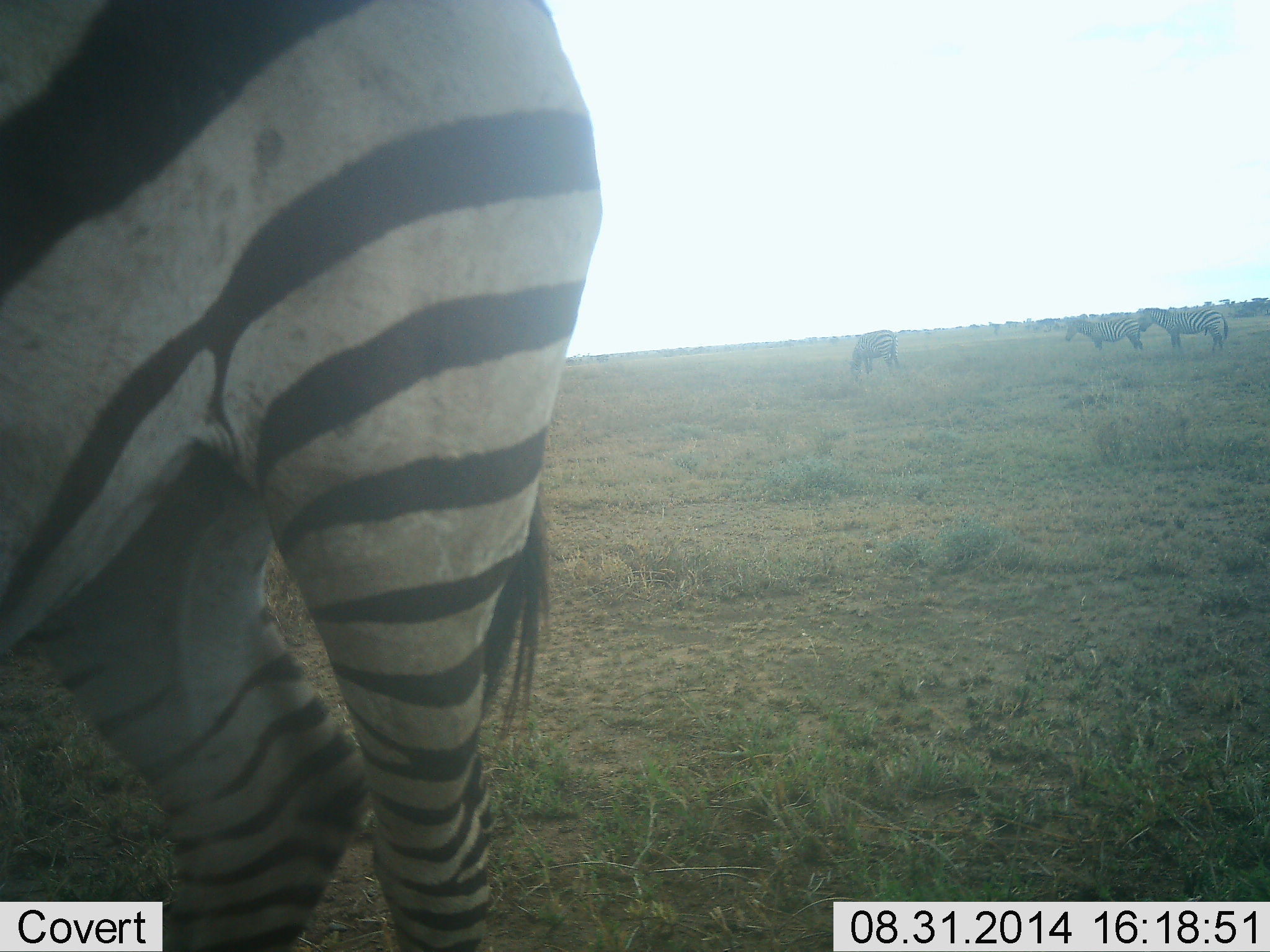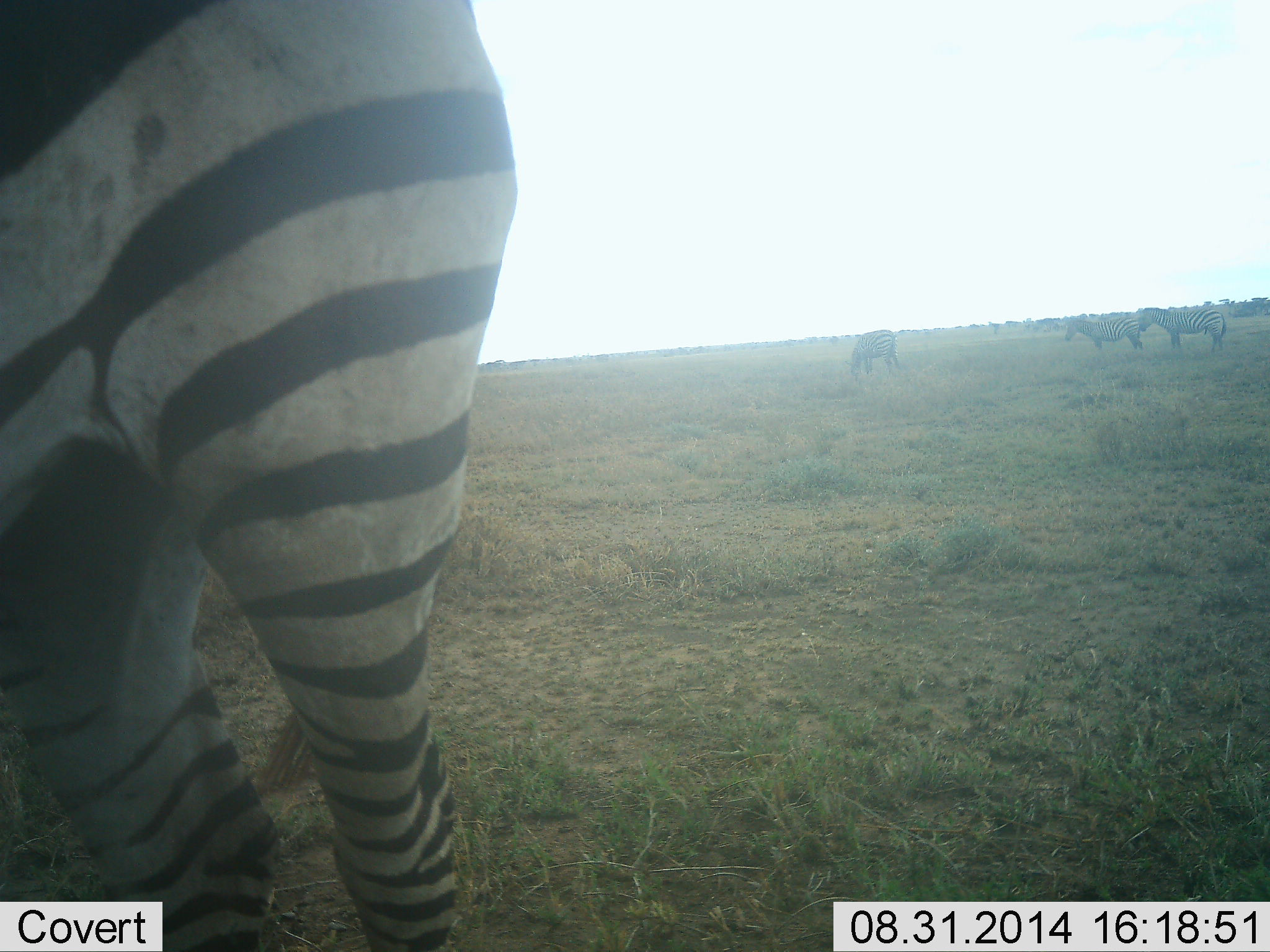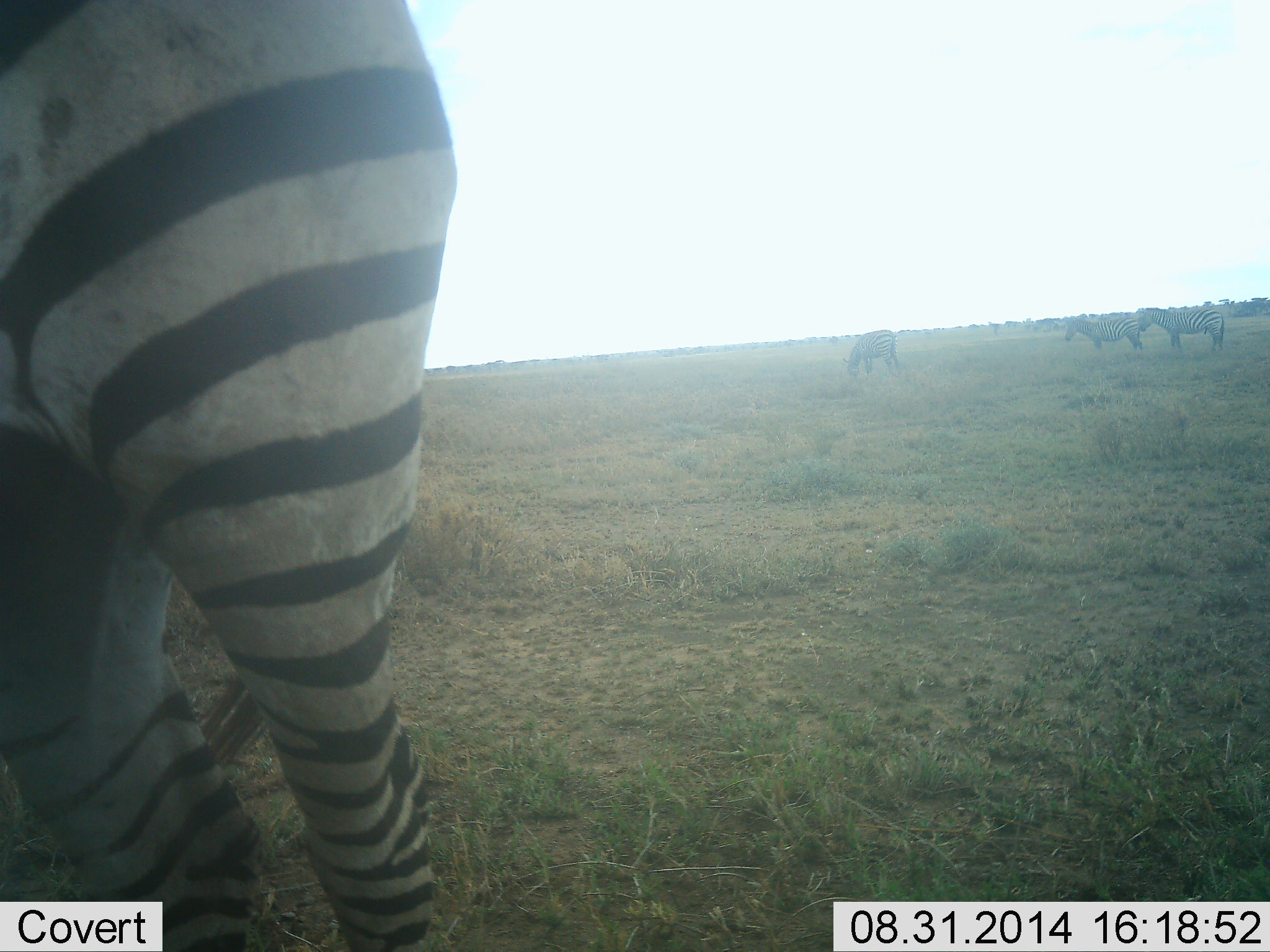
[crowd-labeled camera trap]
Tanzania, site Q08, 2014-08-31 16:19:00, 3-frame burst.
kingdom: Animalia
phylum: Chordata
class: Mammalia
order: Perissodactyla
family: Equidae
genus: Equus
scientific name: Equus quagga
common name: plains zebra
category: zebra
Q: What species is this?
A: Zebra (plains zebra) (Equus quagga).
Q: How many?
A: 4.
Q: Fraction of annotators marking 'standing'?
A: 80%.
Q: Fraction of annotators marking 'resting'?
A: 0%.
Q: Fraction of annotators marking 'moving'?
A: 10%.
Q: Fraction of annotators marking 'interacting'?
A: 0%.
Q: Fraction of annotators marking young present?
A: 0%.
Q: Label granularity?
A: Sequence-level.